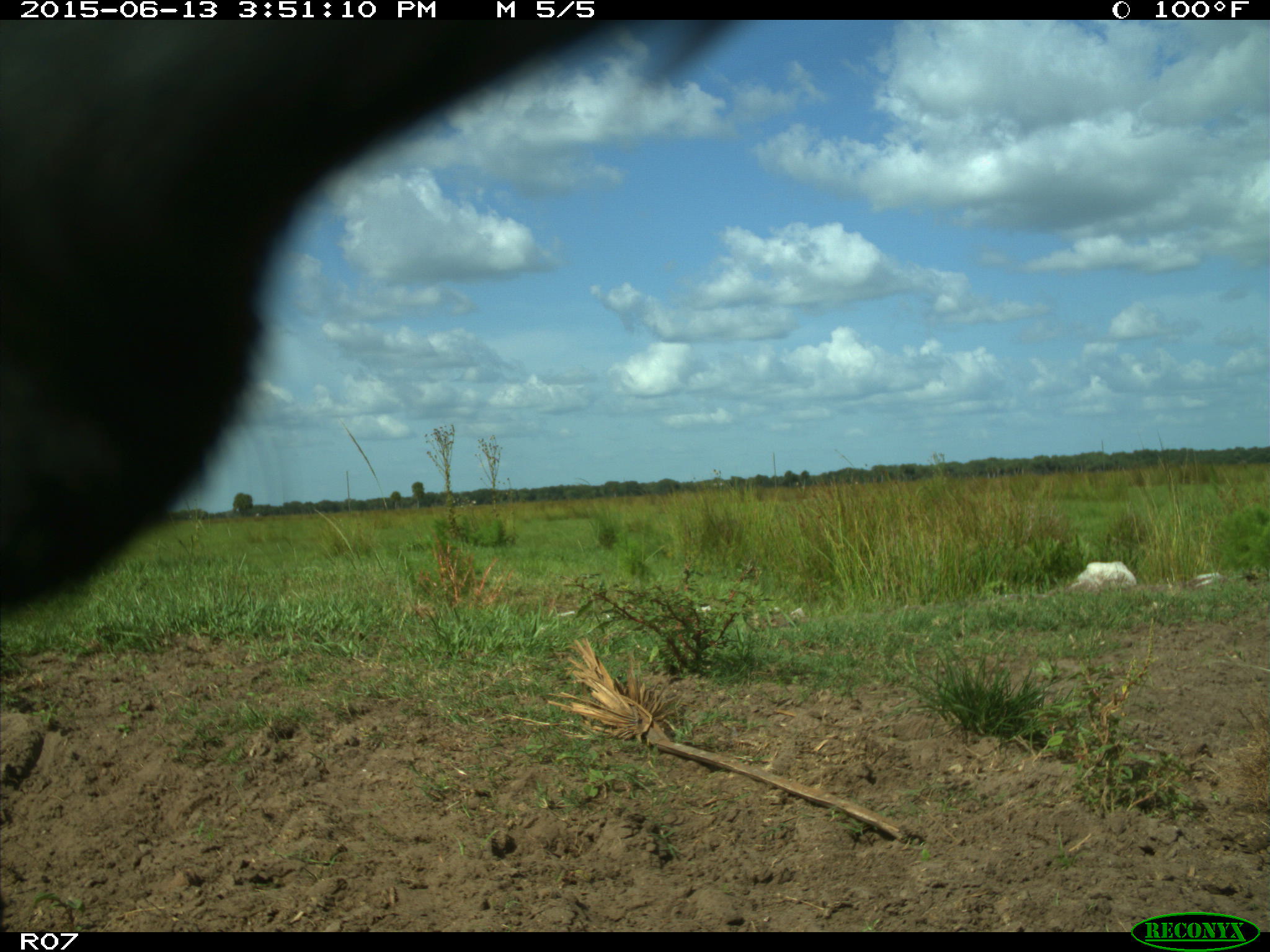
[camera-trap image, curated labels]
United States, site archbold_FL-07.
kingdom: Animalia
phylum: Chordata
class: Mammalia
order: Artiodactyla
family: Bovidae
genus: Bos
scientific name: Bos taurus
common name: domestic cow